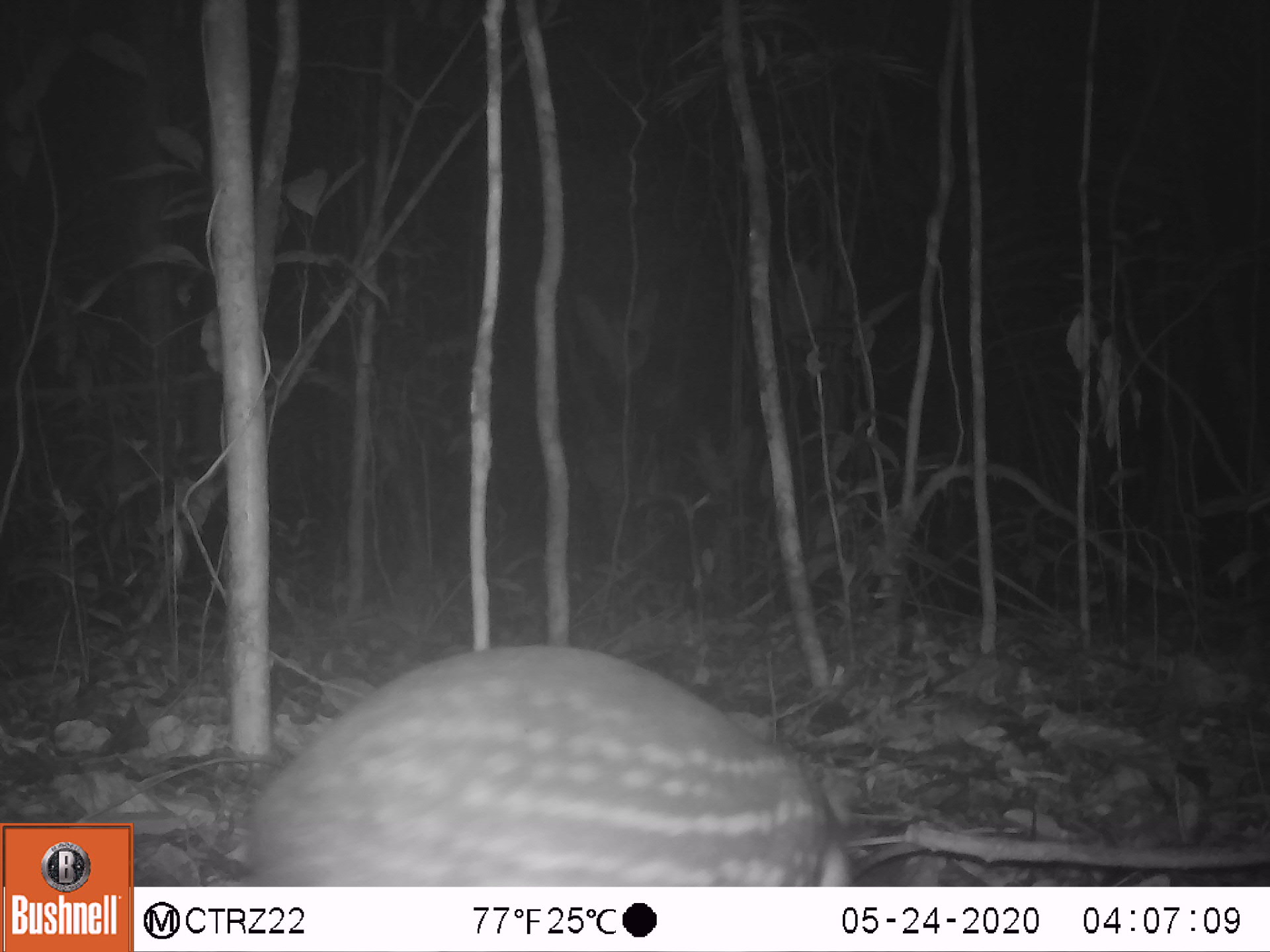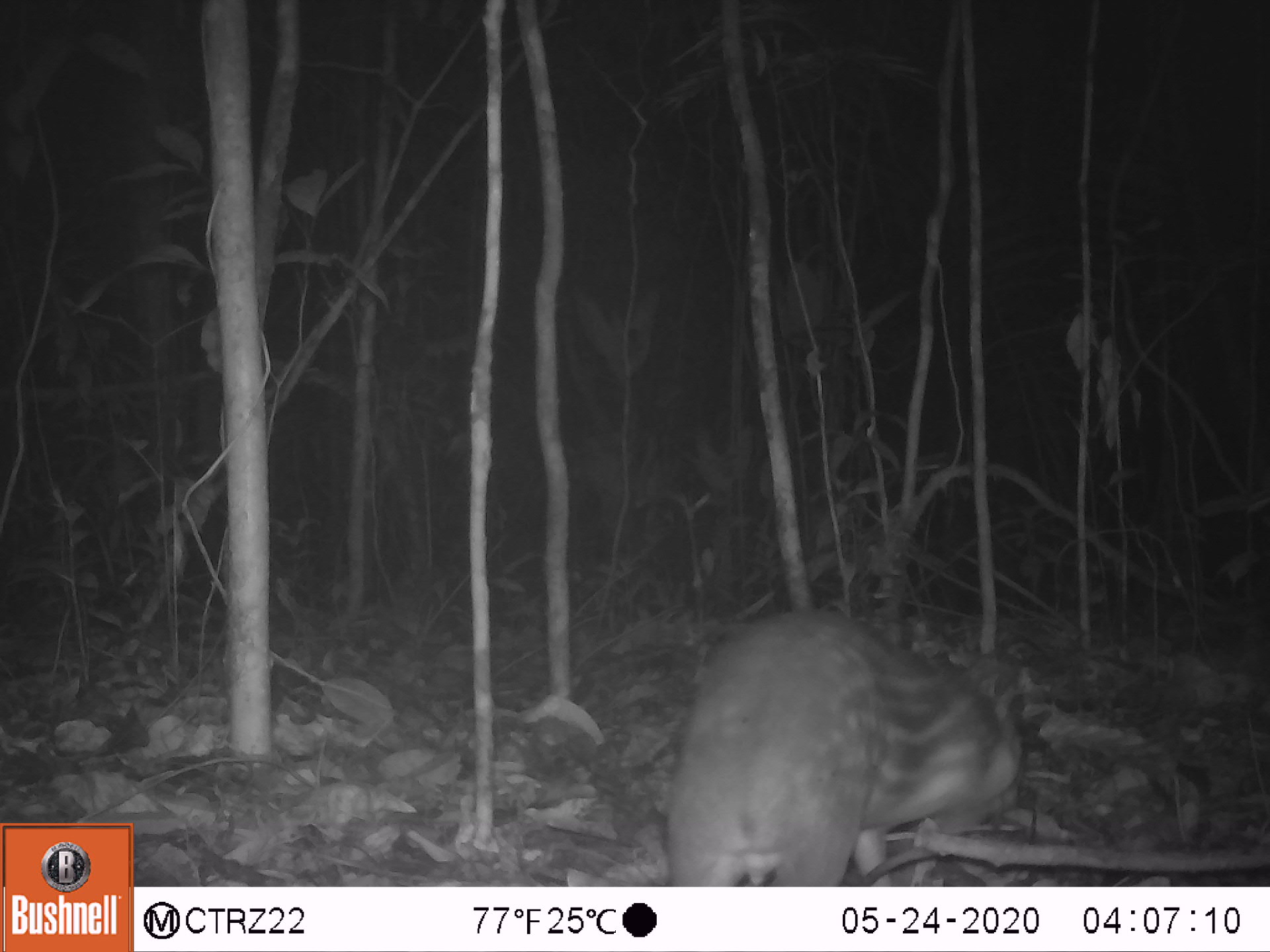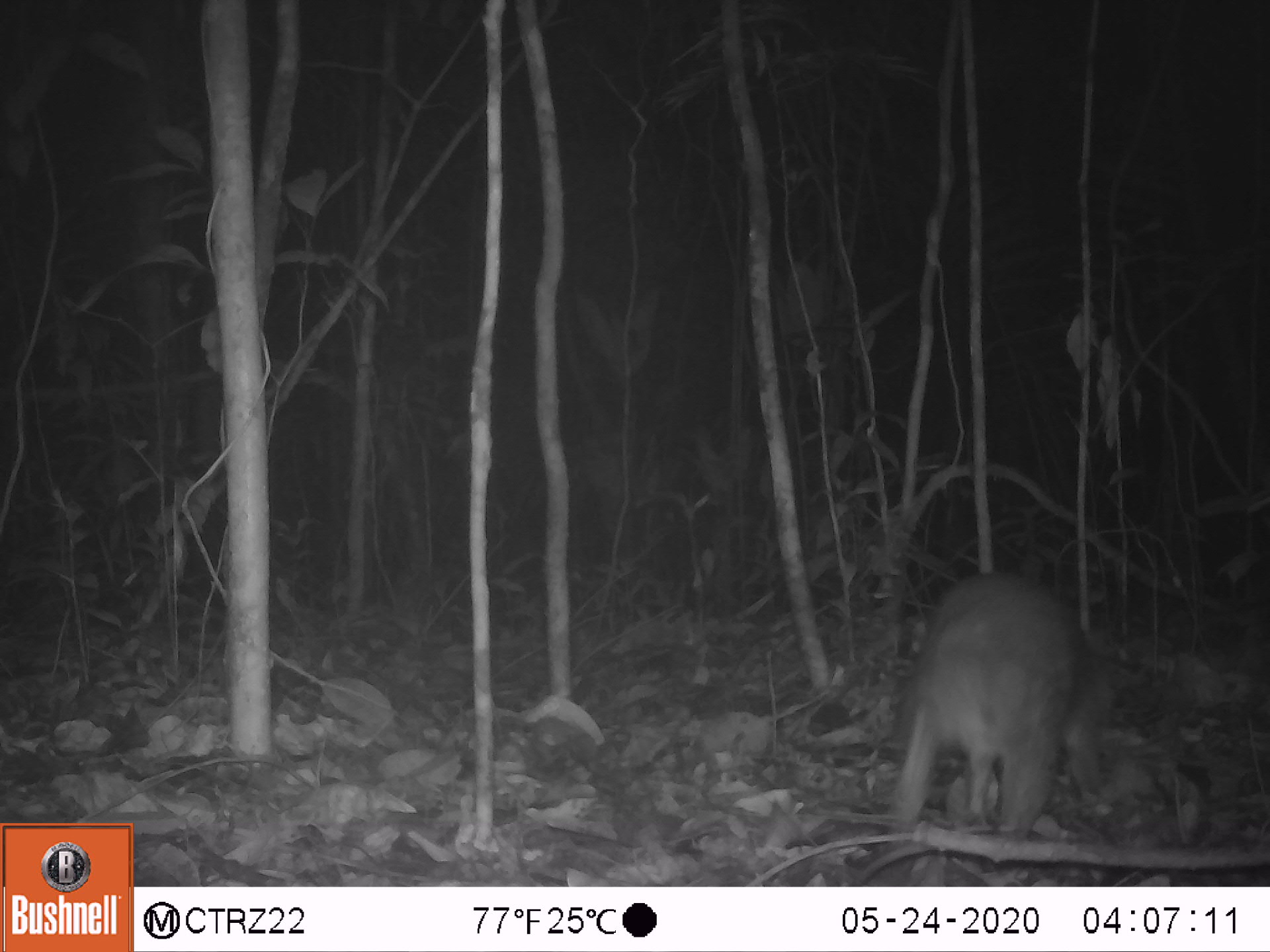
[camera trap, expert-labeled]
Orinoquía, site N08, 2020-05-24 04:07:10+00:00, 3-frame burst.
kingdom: Animalia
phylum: Chordata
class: Mammalia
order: Rodentia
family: Cuniculidae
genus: Cuniculus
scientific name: Cuniculus paca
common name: spotted paca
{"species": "spotted paca (Cuniculus paca)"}